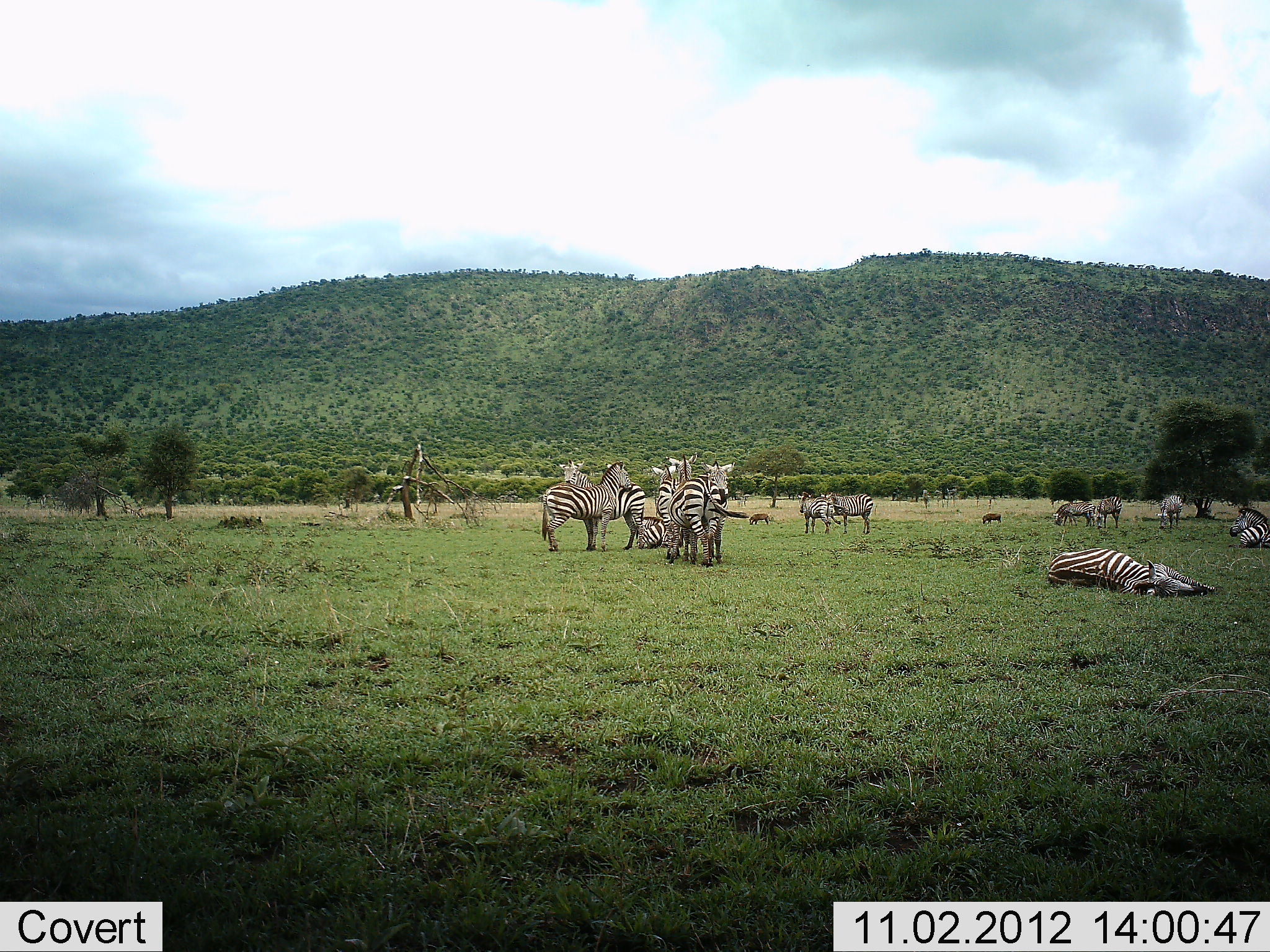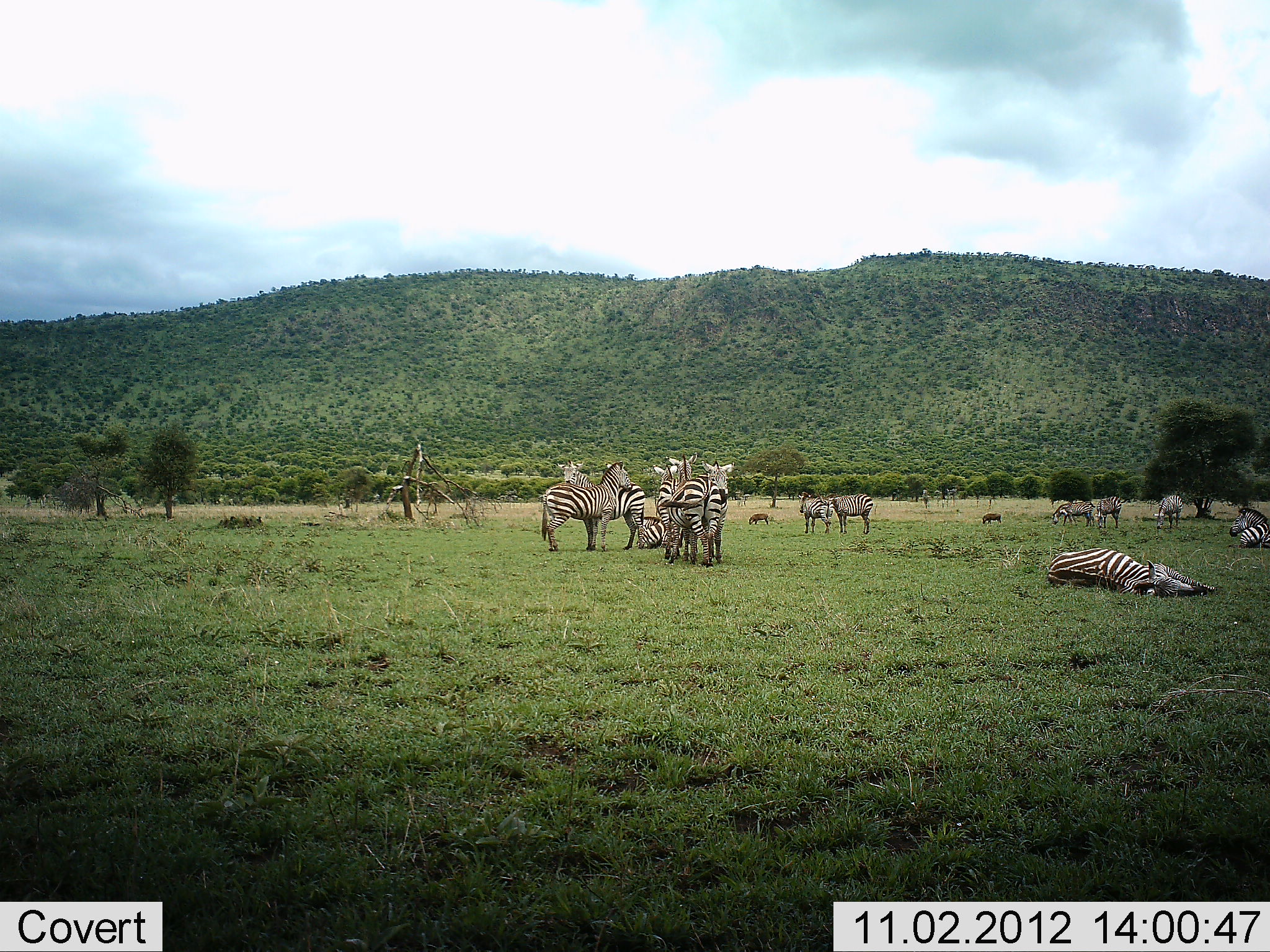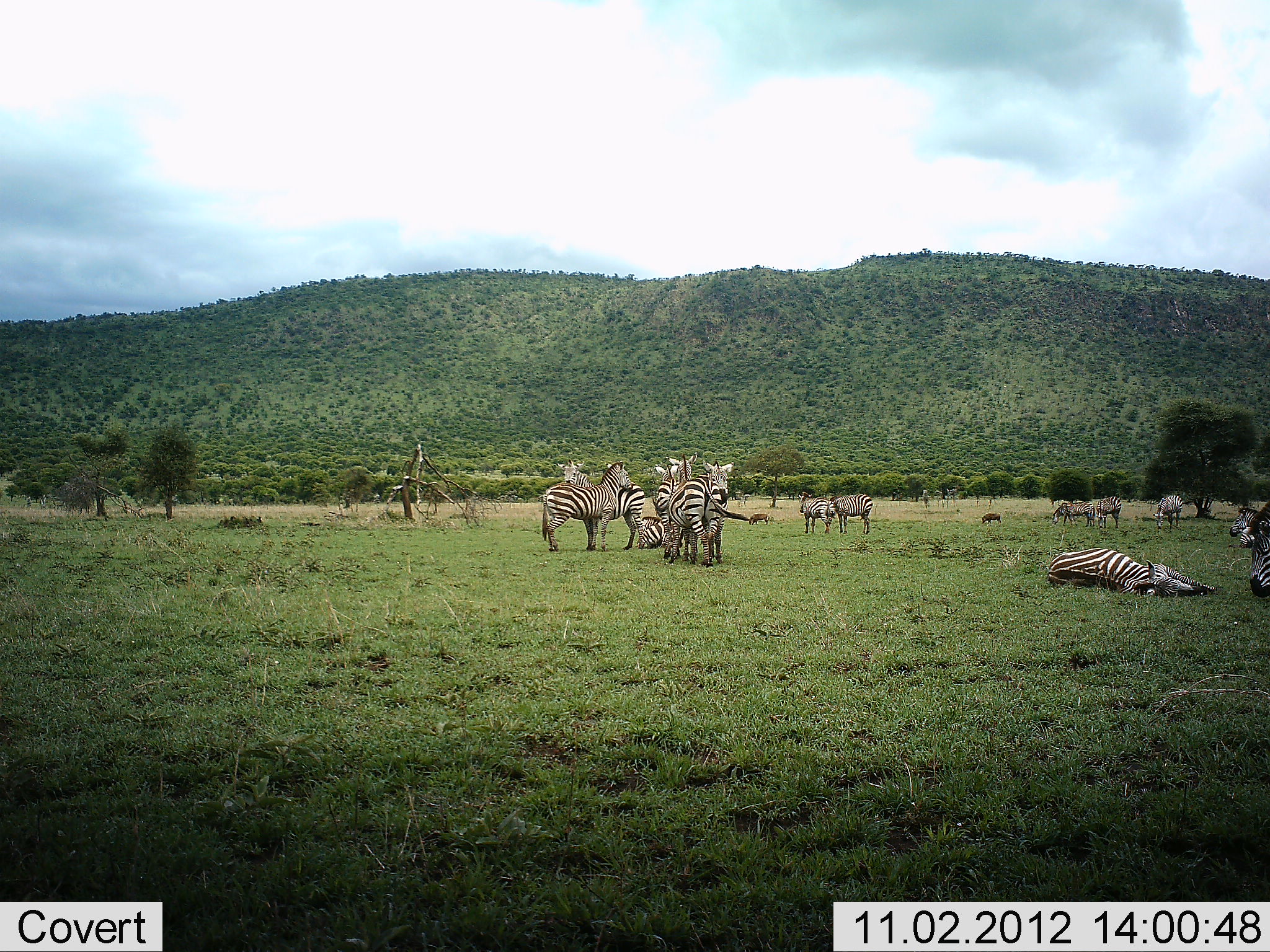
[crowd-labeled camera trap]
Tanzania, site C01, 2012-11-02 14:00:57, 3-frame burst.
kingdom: Animalia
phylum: Chordata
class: Mammalia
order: Perissodactyla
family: Equidae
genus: Equus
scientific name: Equus quagga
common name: plains zebra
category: zebra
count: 11-50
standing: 93%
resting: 100%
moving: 13%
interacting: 27%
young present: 7%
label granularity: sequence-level